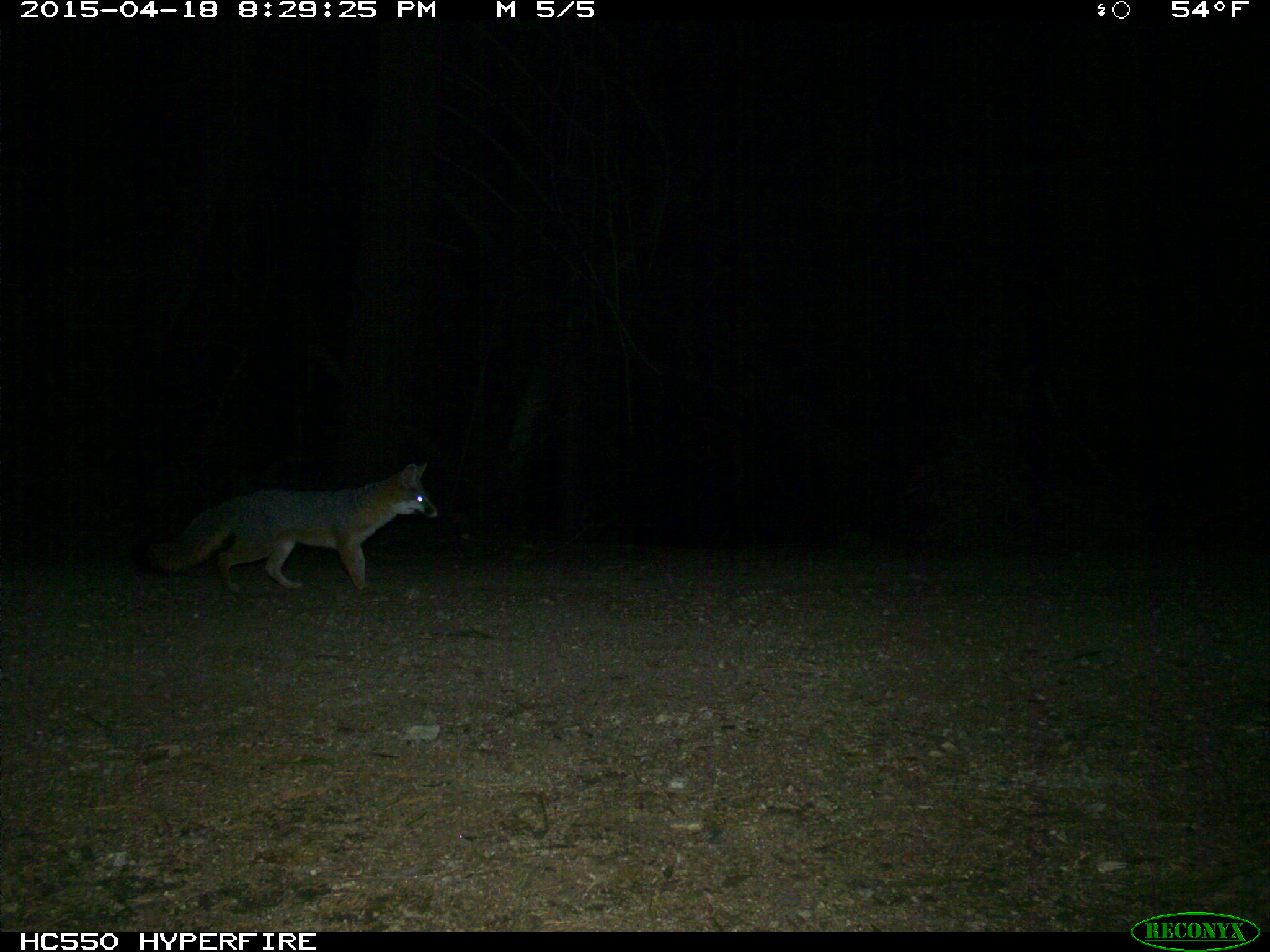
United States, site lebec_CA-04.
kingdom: Animalia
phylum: Chordata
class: Mammalia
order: Carnivora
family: Canidae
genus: Urocyon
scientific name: Urocyon cinereoargenteus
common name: gray fox